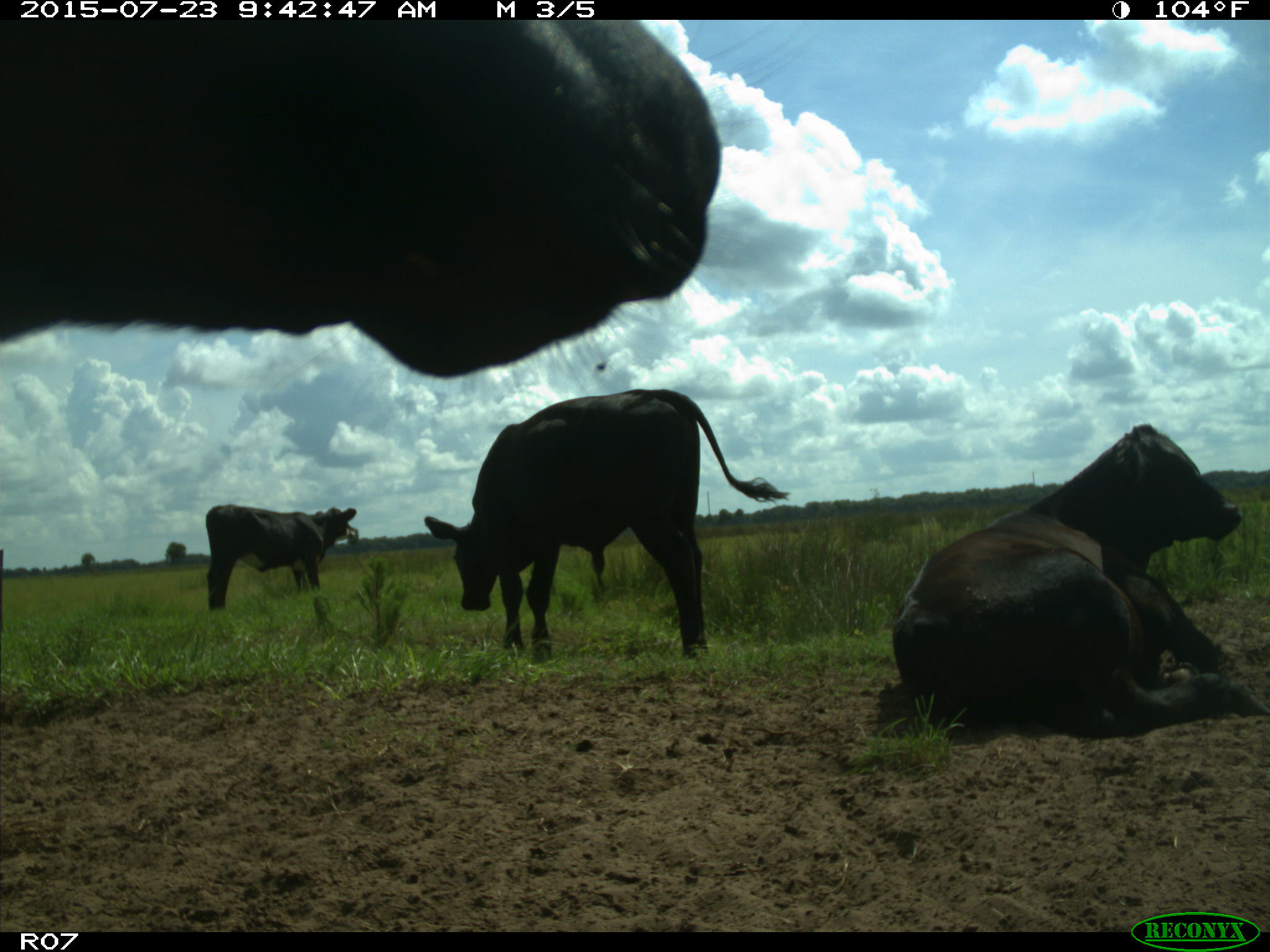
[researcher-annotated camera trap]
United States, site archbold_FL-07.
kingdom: Animalia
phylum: Chordata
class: Mammalia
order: Artiodactyla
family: Bovidae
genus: Bos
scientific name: Bos taurus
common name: domestic cow